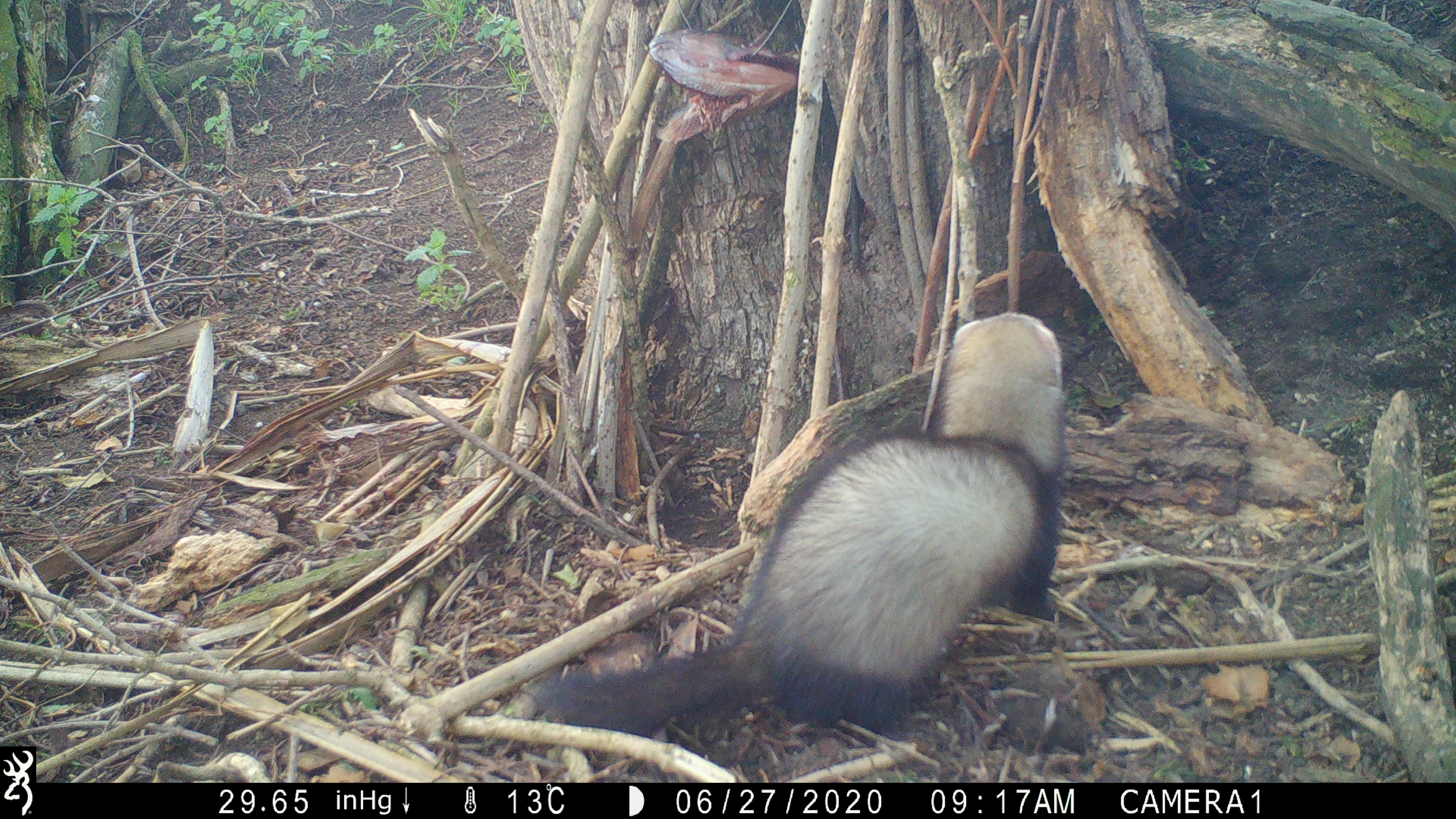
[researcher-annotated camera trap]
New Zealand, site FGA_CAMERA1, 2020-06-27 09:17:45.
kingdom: Animalia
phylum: Chordata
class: Mammalia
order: Carnivora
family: Mustelidae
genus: Mustela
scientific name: Mustela furo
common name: ferret